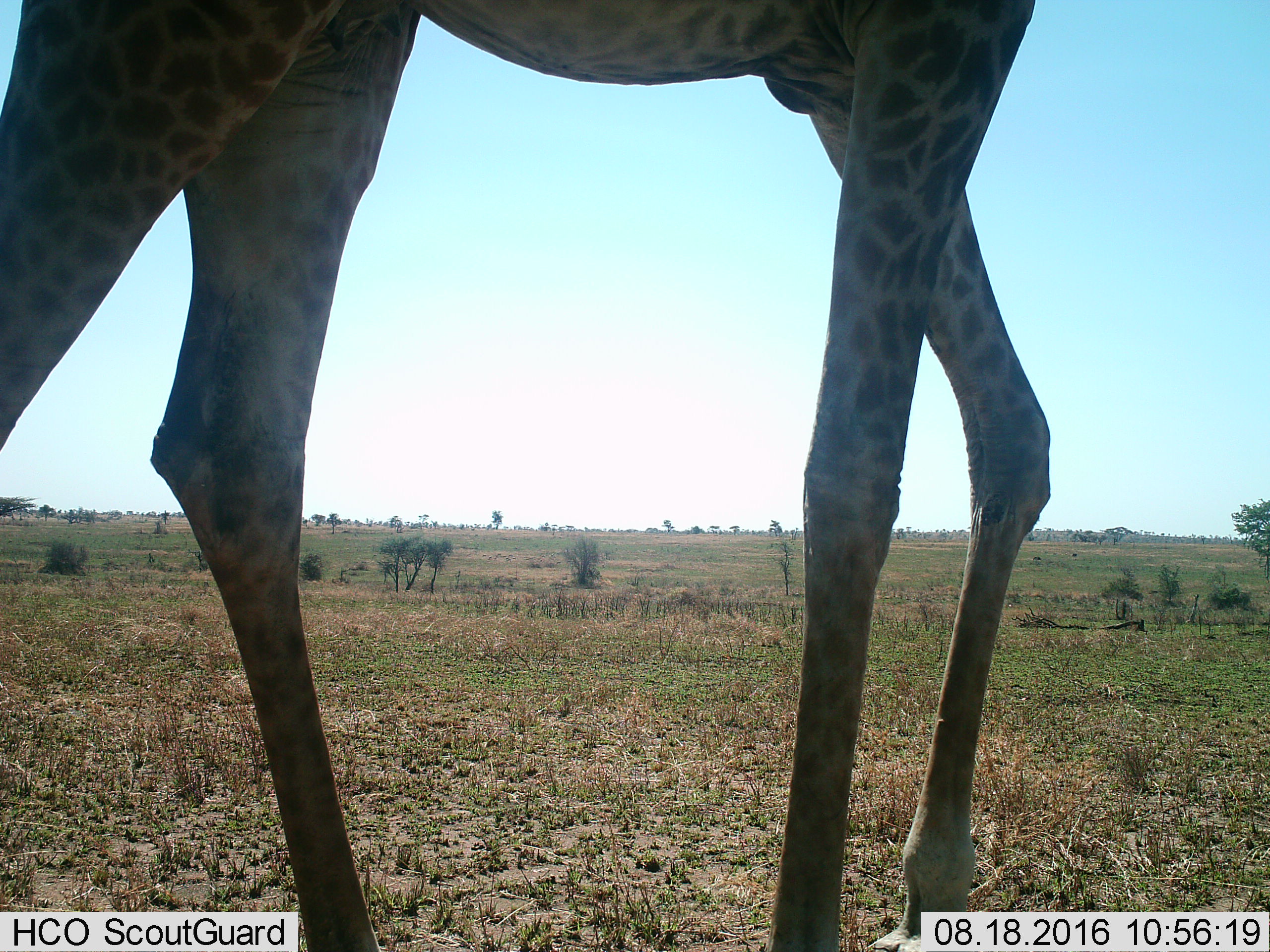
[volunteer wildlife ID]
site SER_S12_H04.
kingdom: Animalia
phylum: Chordata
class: Mammalia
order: Artiodactyla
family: Giraffidae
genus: Giraffa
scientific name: Giraffa camelopardalis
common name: giraffe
Giraffe (Giraffa camelopardalis), count 1. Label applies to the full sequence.